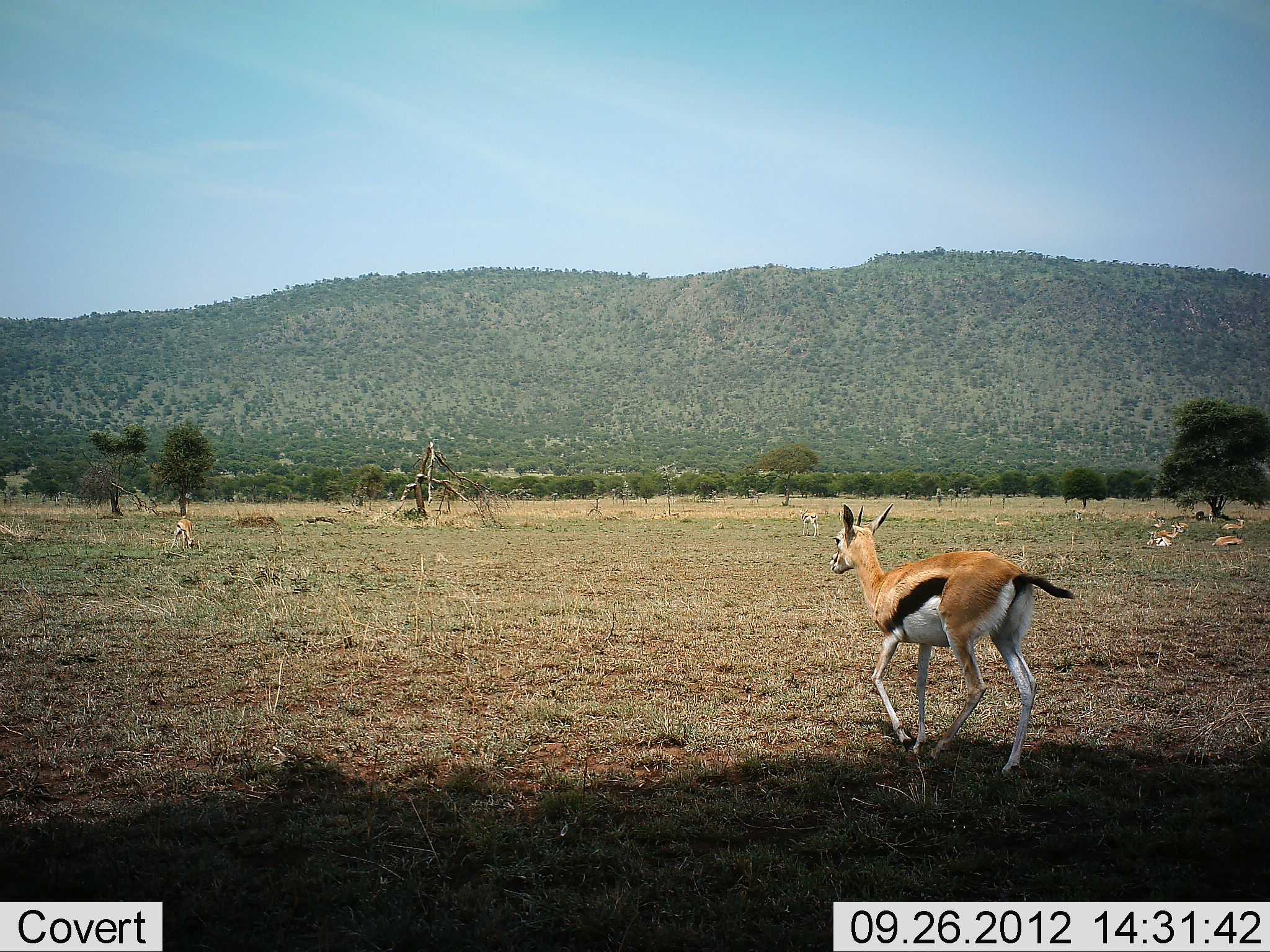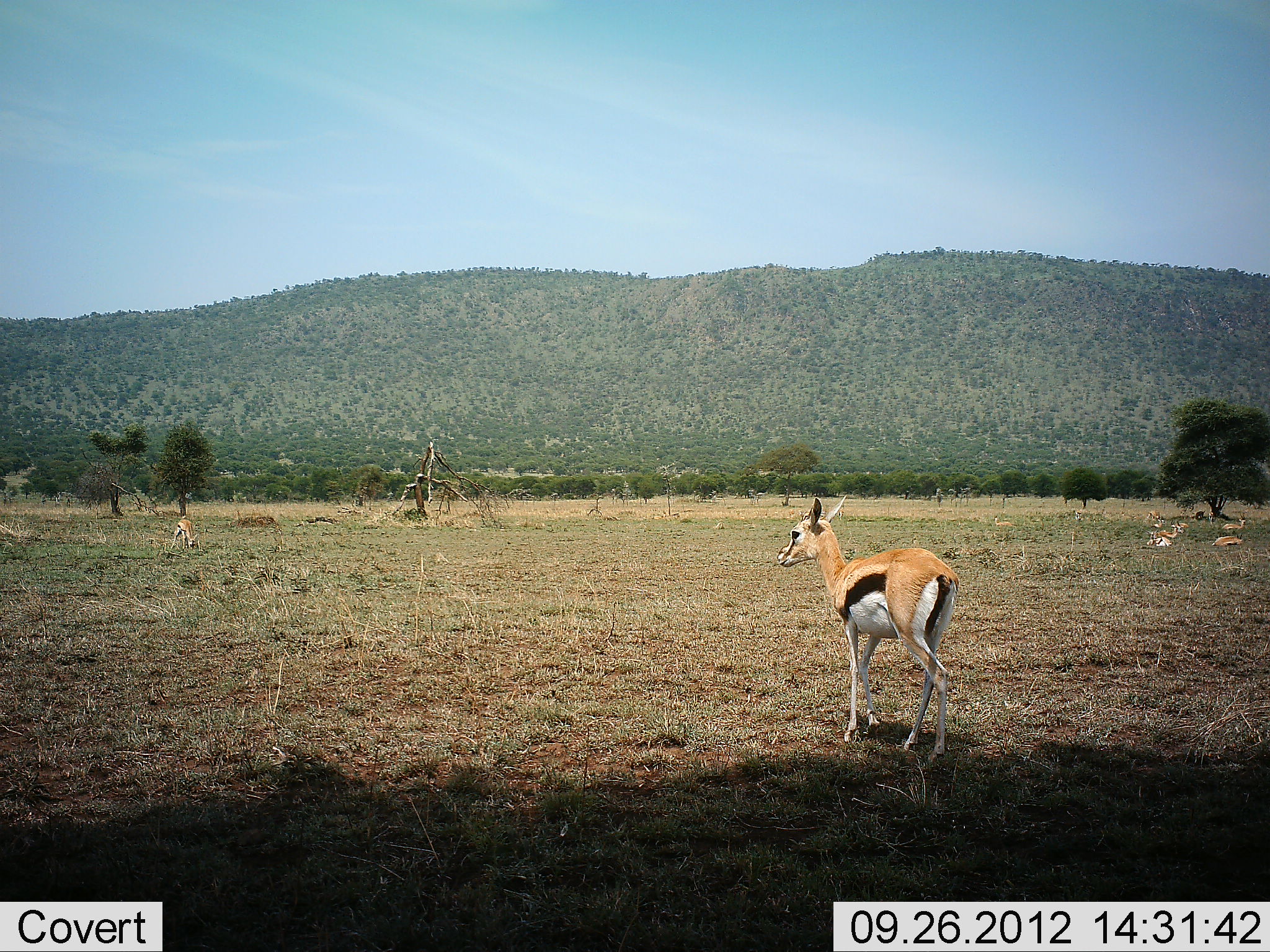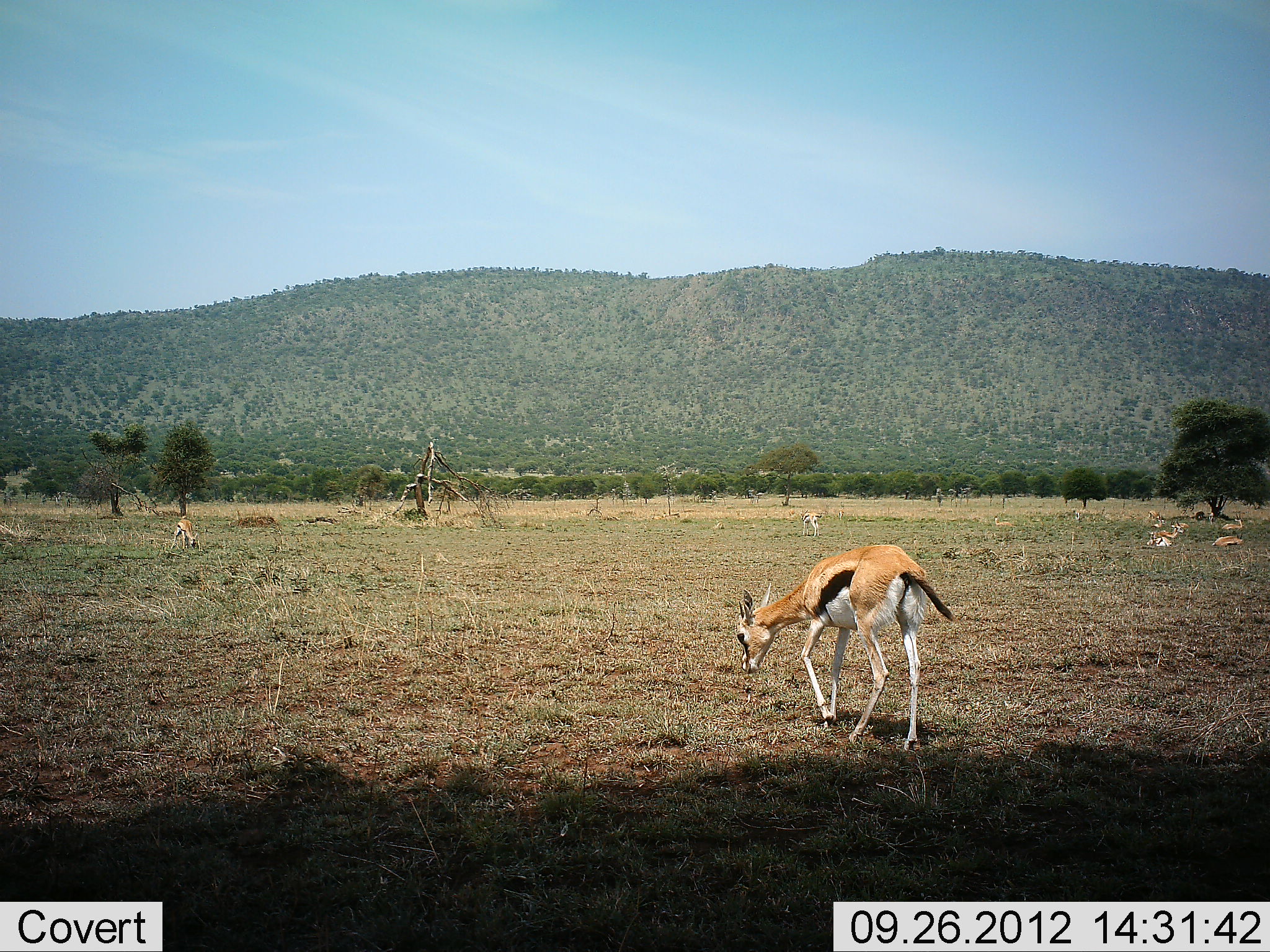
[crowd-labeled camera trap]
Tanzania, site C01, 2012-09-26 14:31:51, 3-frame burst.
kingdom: Animalia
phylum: Chordata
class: Mammalia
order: Artiodactyla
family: Bovidae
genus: Eudorcas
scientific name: Eudorcas thomsonii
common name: thomson's gazelle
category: gazellethomsons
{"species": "gazellethomsons (thomson's gazelle) (Eudorcas thomsonii)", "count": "6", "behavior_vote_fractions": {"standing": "50%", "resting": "80%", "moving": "70%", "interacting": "10%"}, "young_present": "10%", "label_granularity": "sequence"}